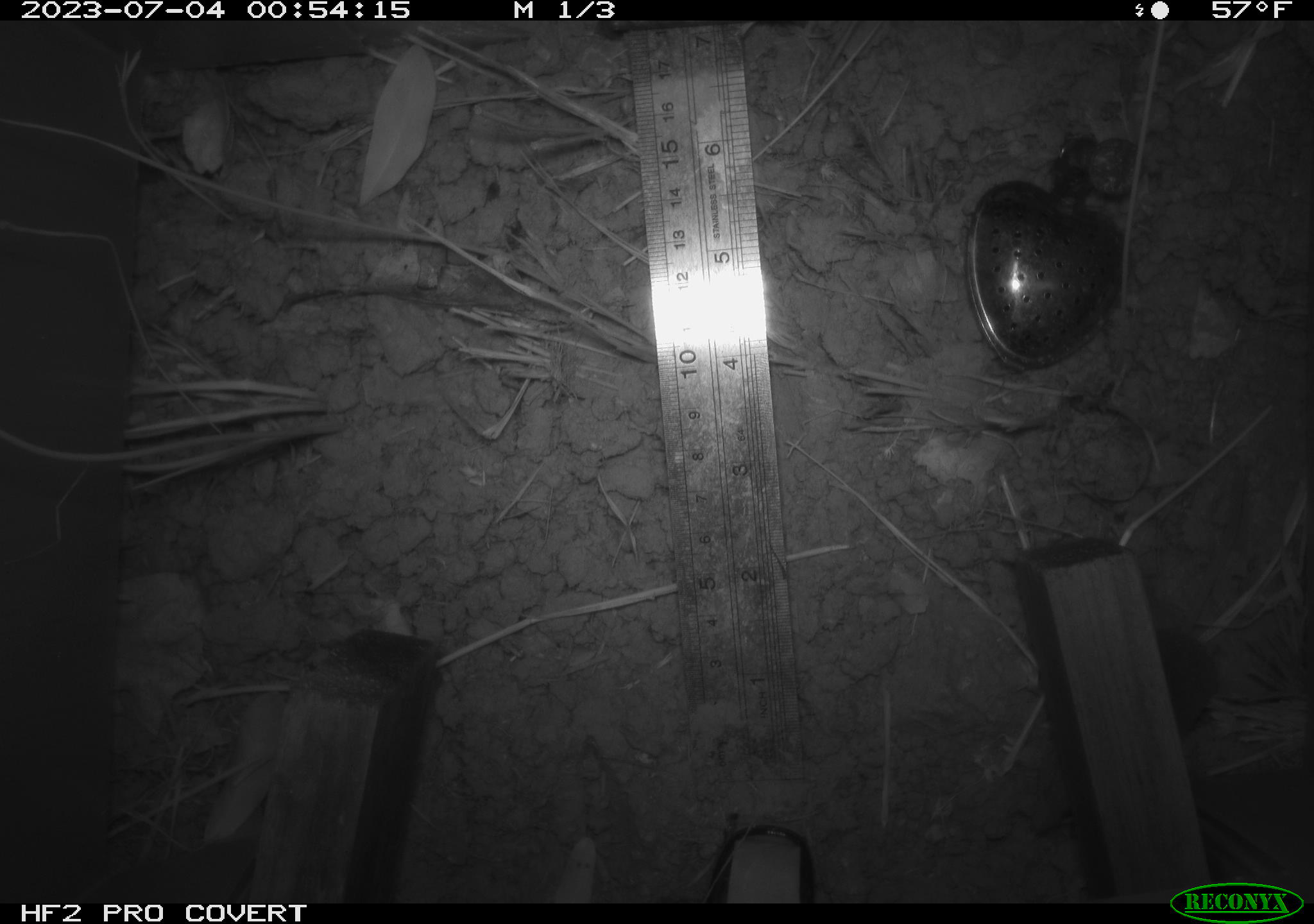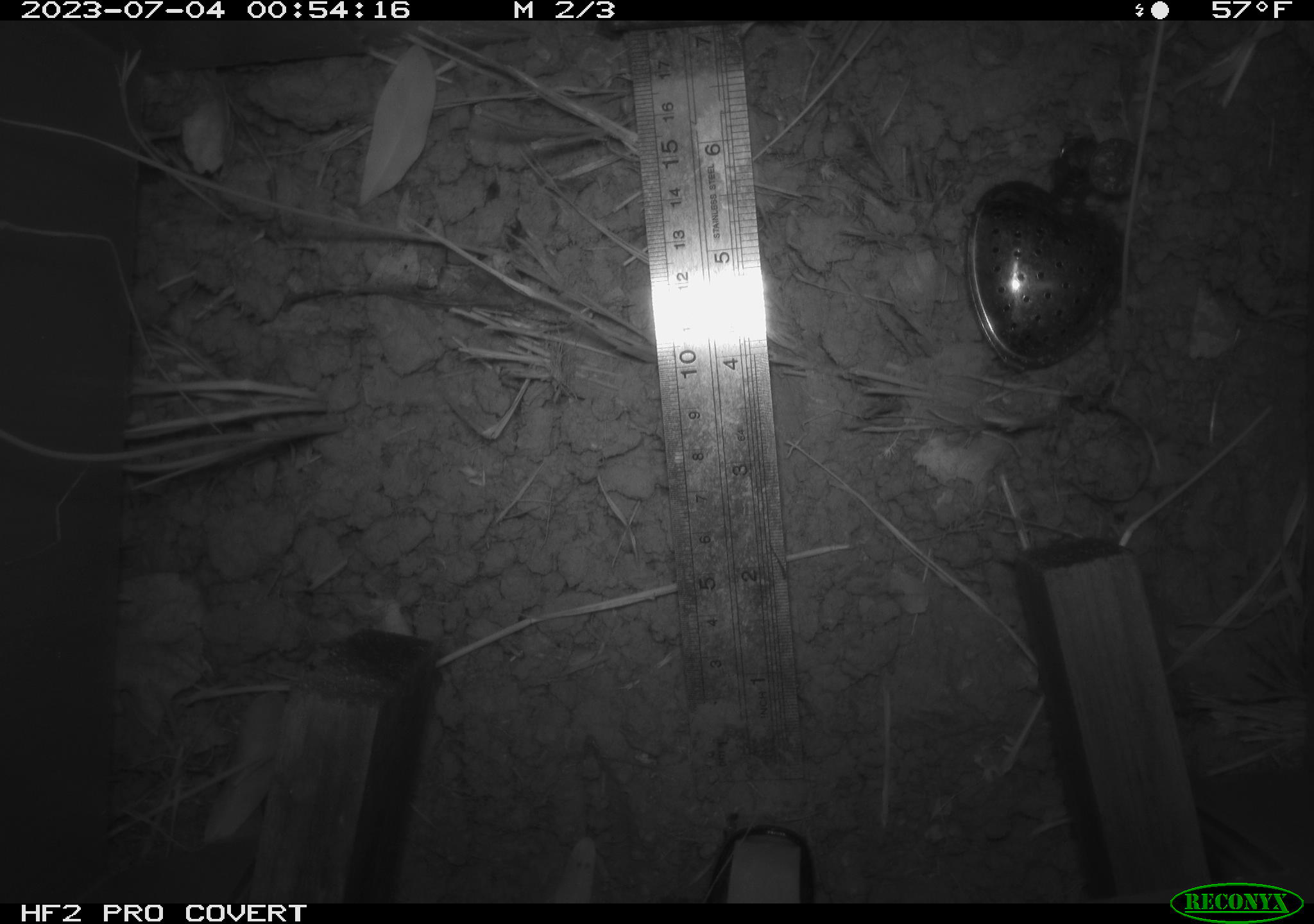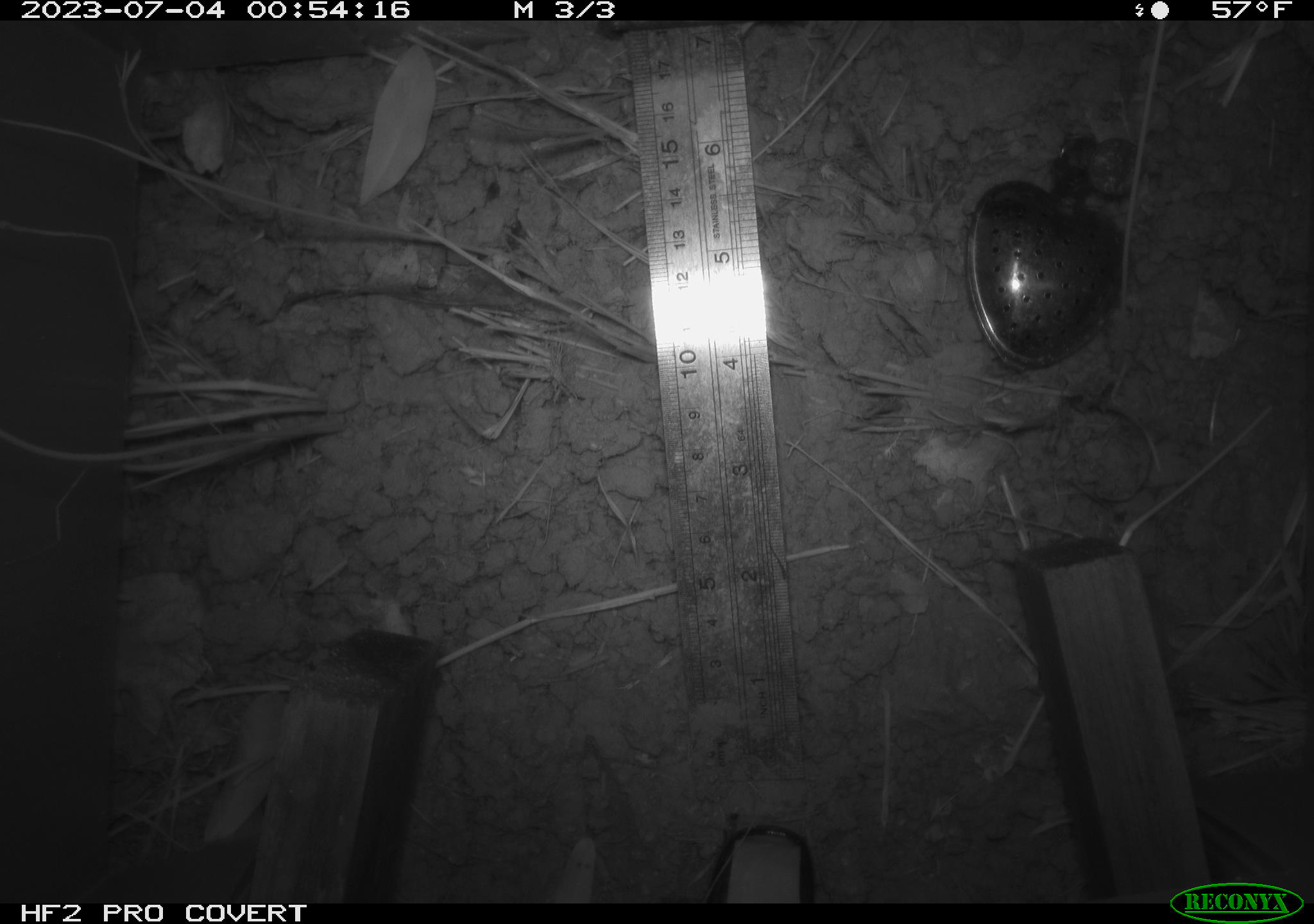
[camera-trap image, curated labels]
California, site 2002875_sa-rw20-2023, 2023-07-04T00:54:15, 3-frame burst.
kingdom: Animalia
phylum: Chordata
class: Mammalia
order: Eulipotyphla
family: Soricidae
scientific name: Soricidae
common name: shrews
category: soricidae family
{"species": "soricidae family (shrews) (Soricidae)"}